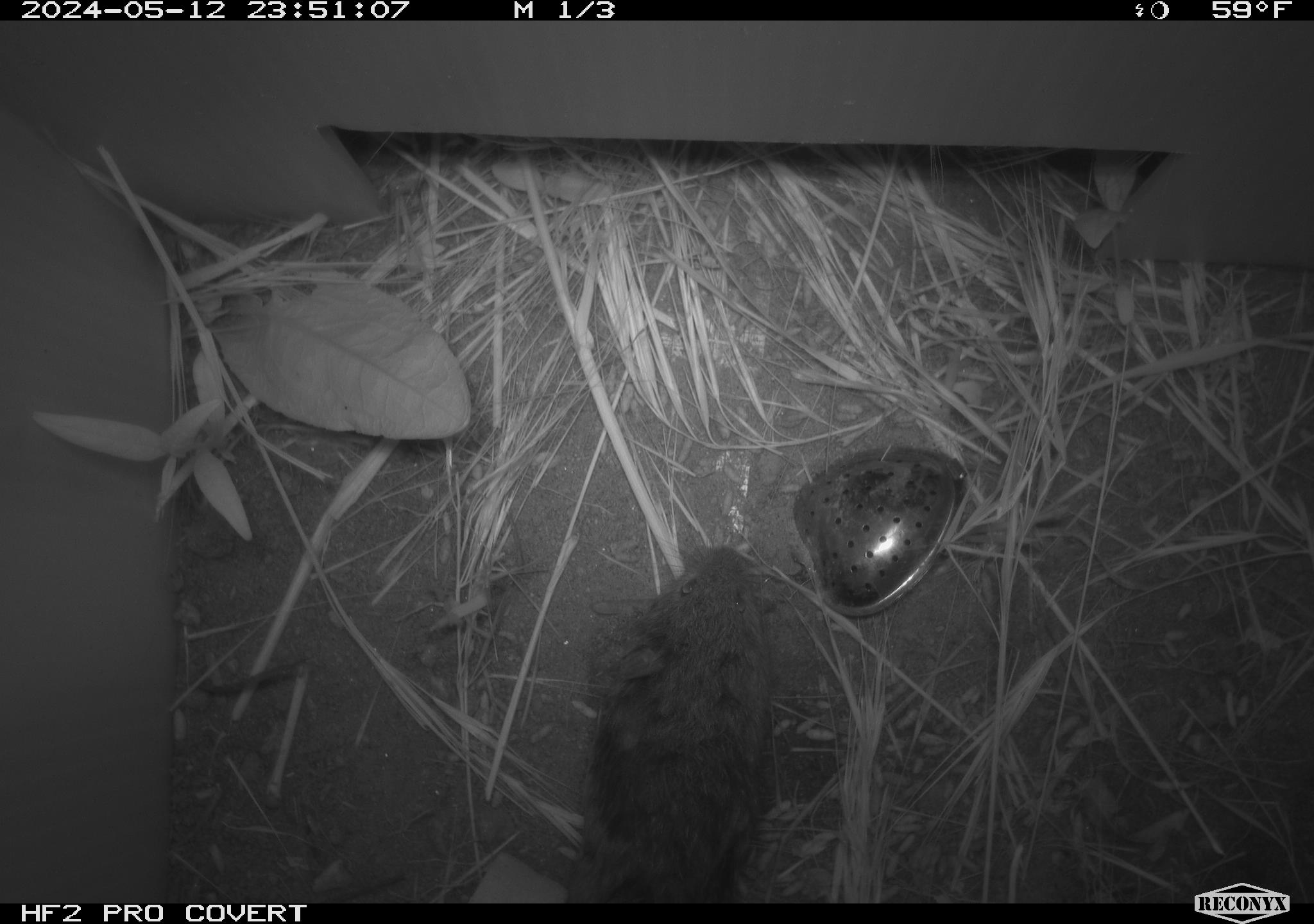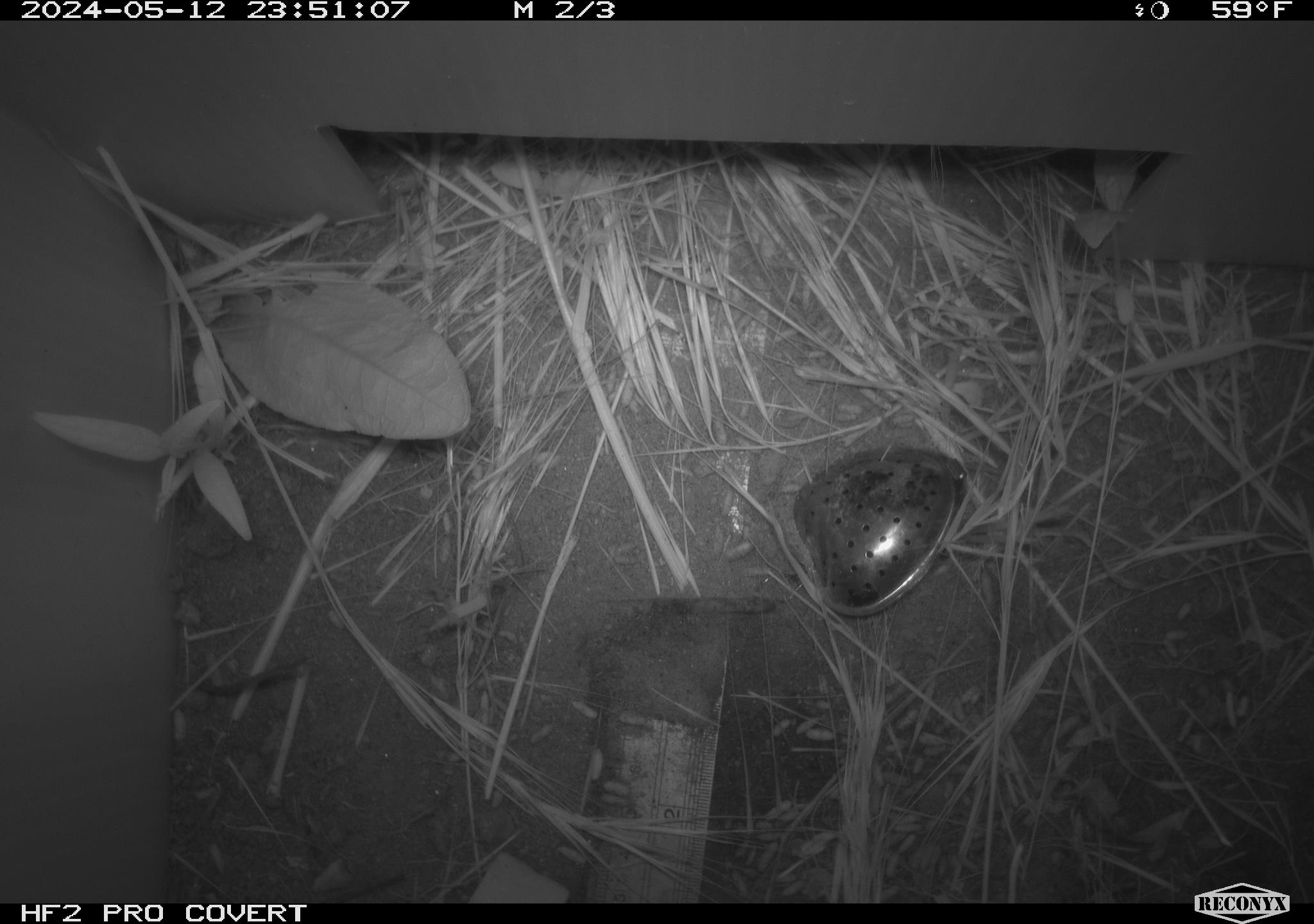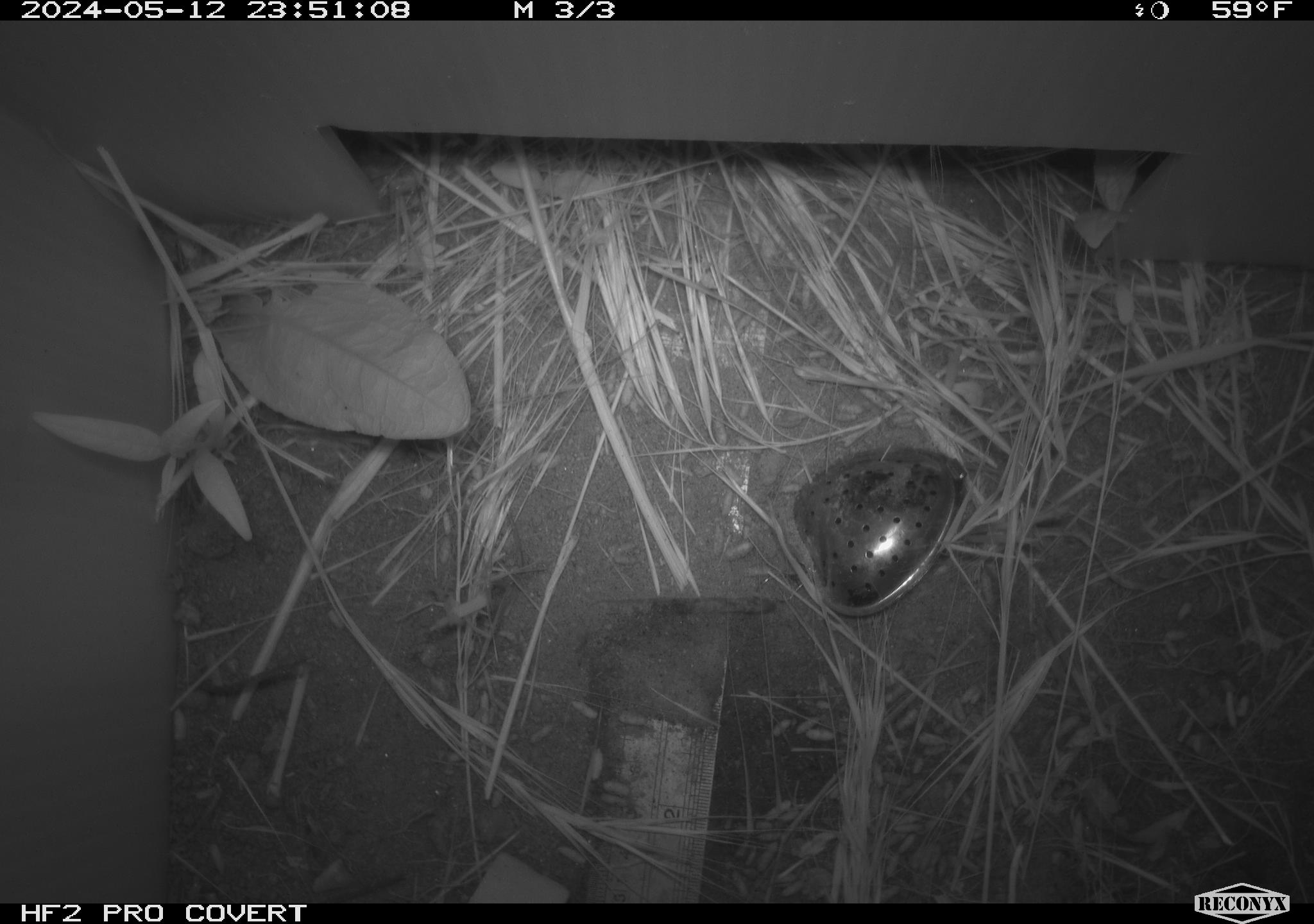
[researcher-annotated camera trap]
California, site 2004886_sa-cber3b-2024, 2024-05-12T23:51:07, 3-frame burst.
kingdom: Animalia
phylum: Chordata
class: Mammalia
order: Rodentia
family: Cricetidae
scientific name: Arvicolinae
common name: voles, lemmings, and muskrats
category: arvicolinae subfamily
Arvicolinae subfamily (voles, lemmings, and muskrats) (Arvicolinae).